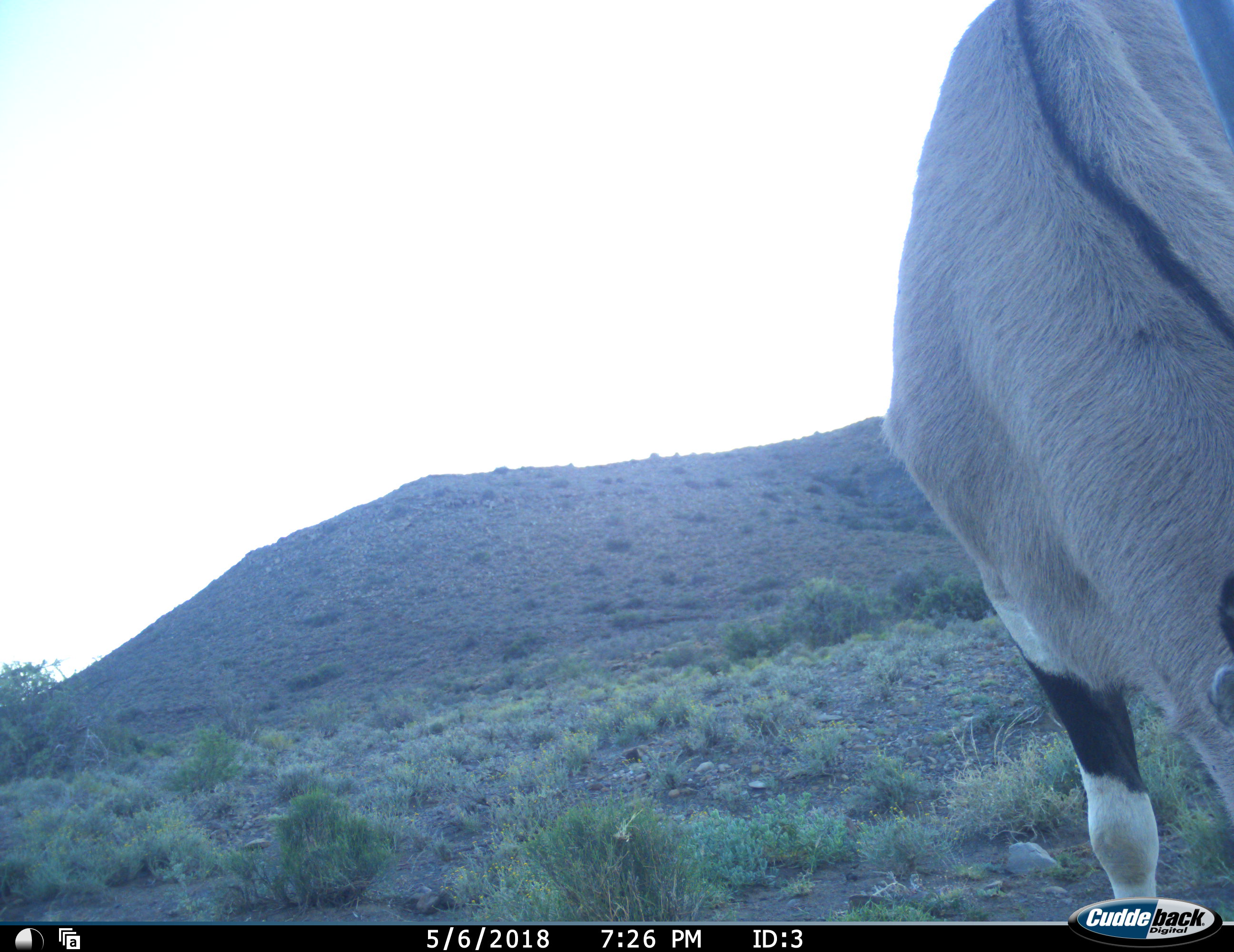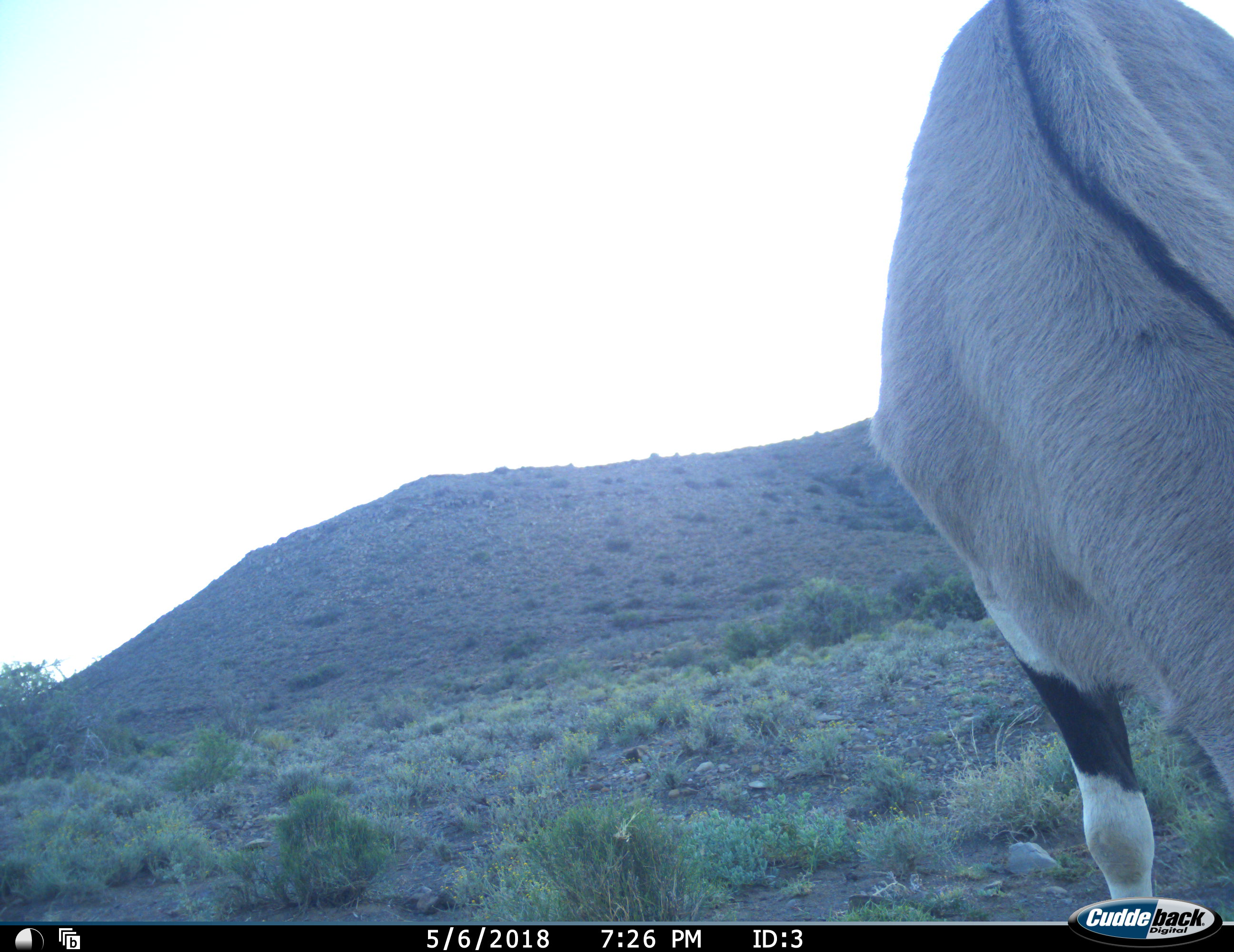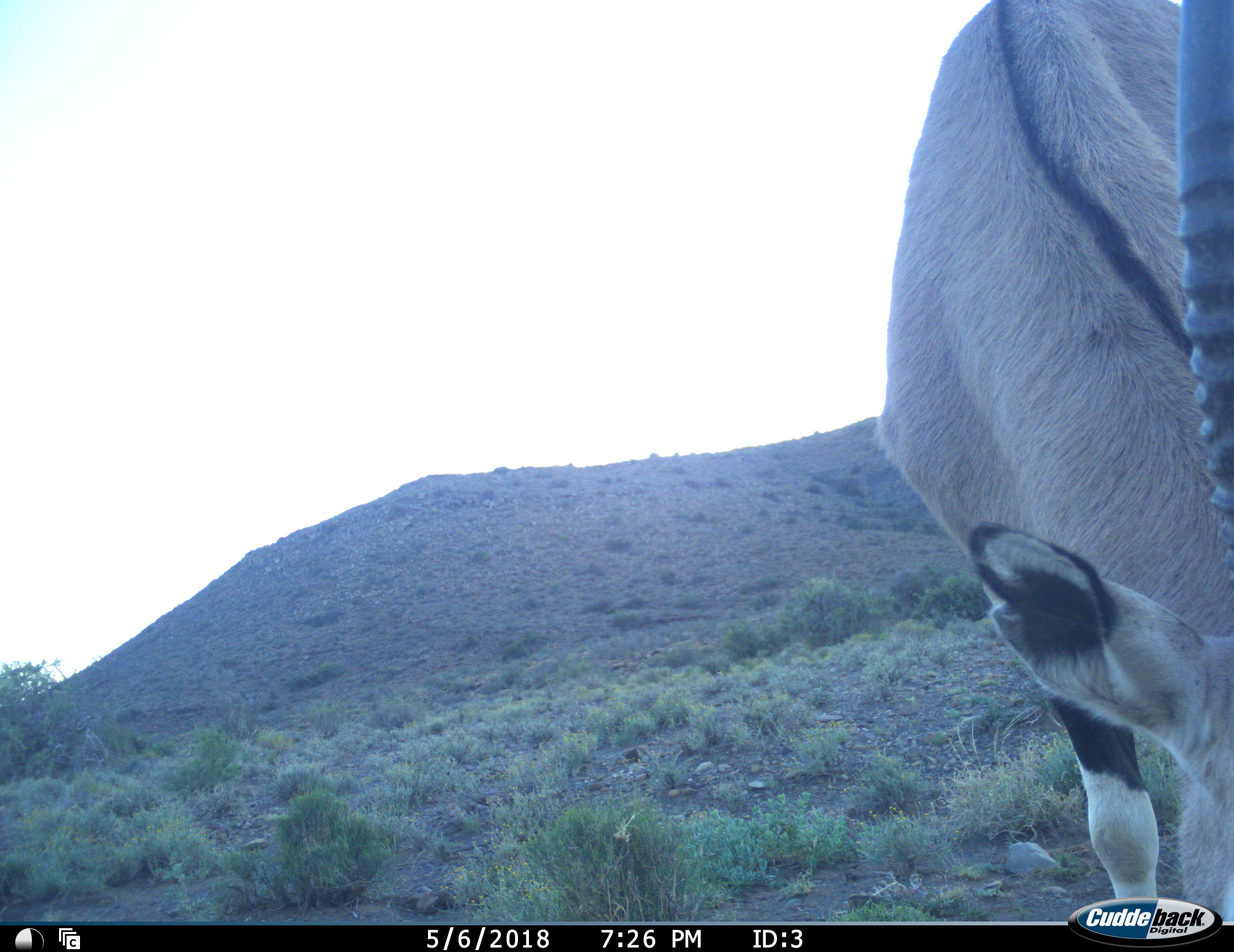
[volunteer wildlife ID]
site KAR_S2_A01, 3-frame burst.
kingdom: Animalia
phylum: Chordata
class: Mammalia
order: Artiodactyla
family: Bovidae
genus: Oryx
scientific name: Oryx gazella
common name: gemsbok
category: oryx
Oryx (gemsbok) (Oryx gazella), count 1. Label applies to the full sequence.